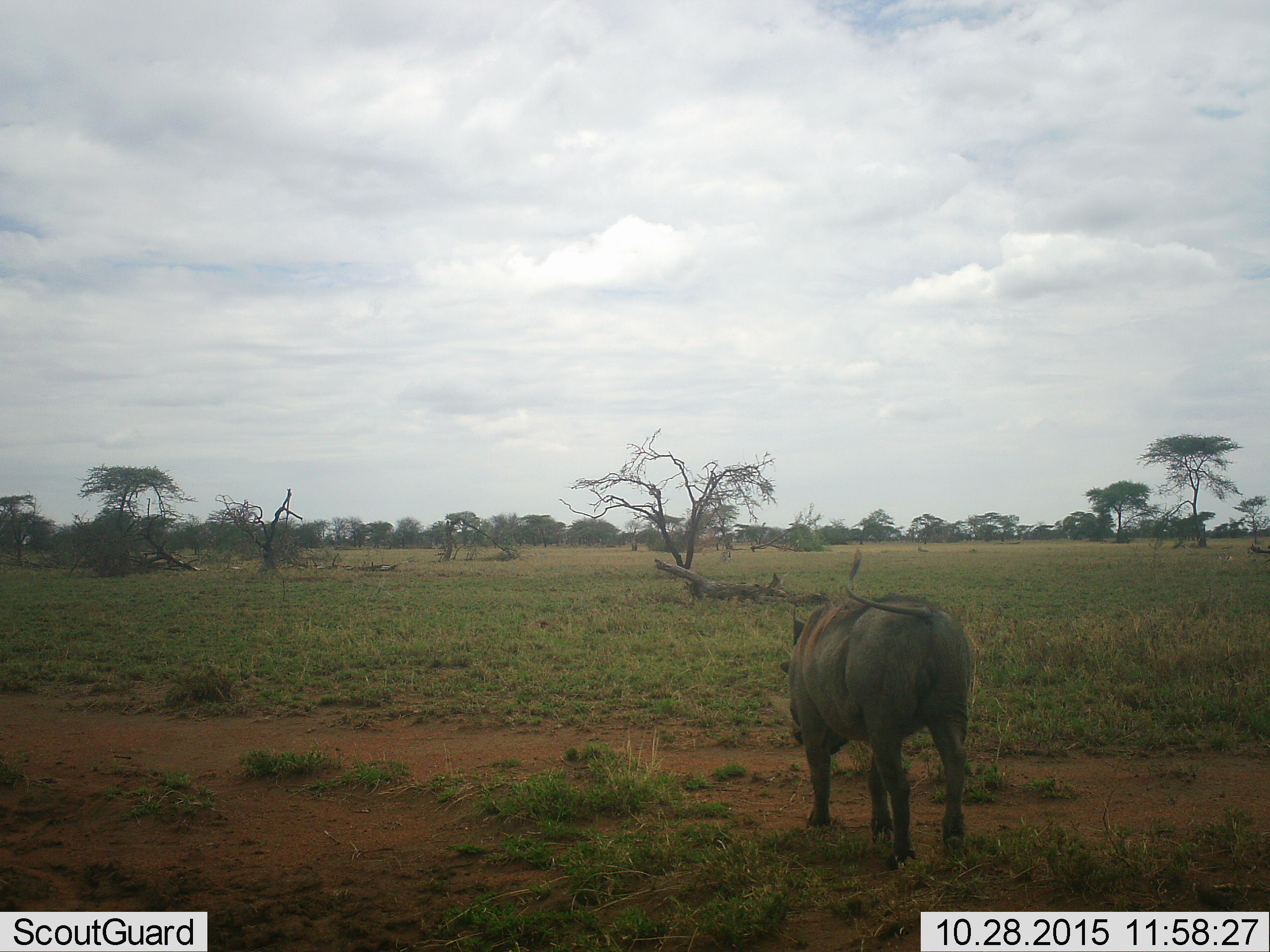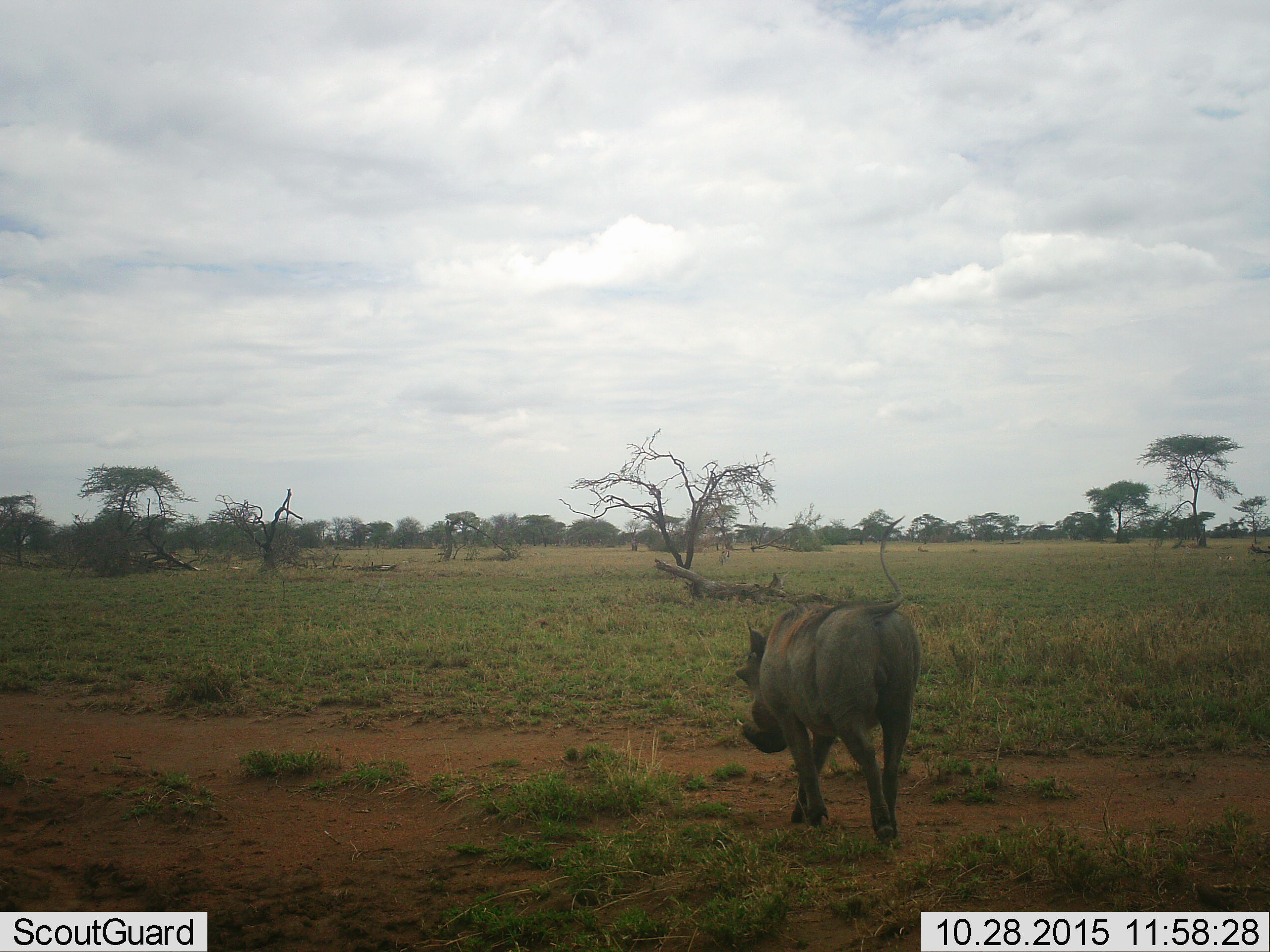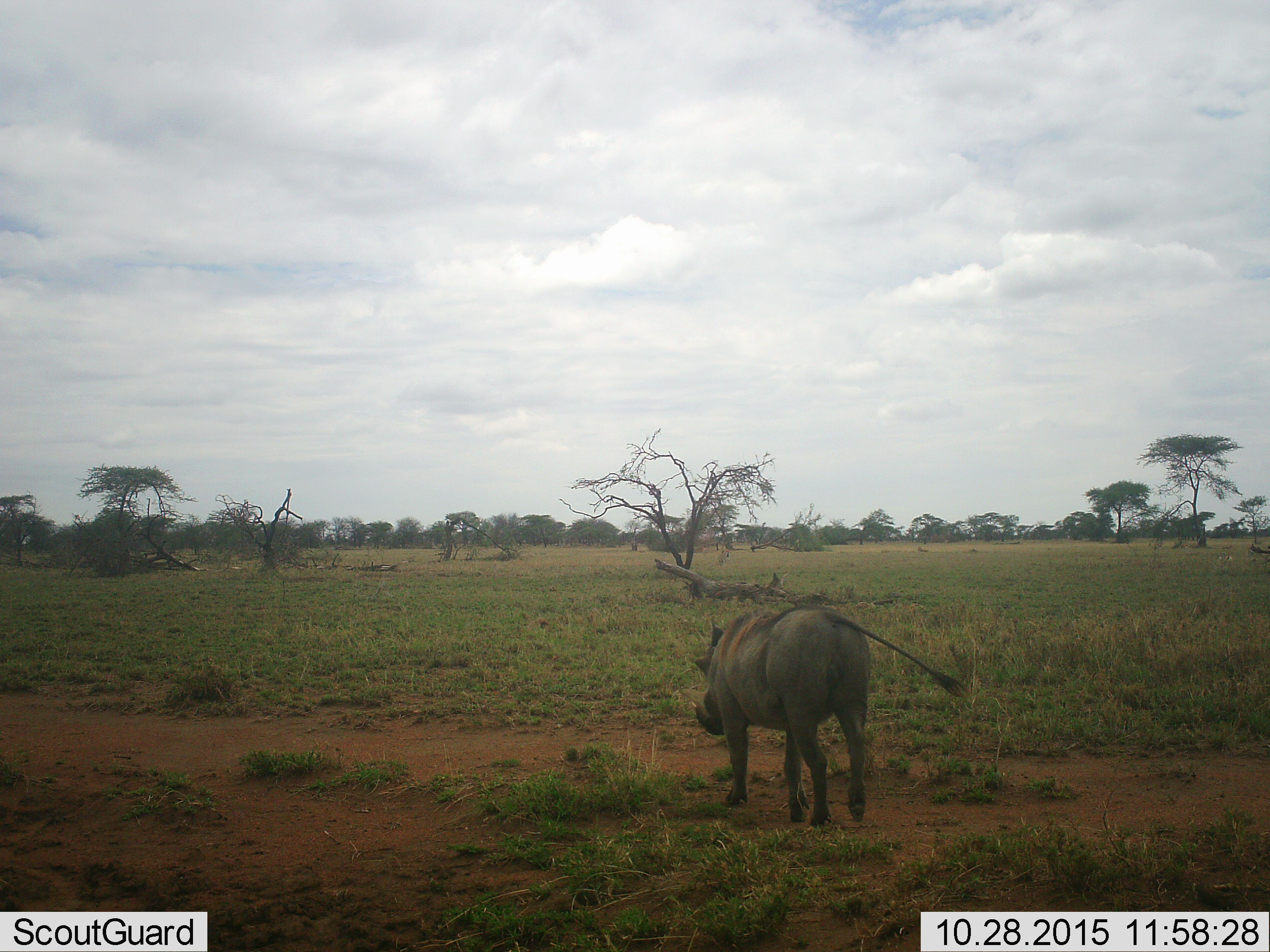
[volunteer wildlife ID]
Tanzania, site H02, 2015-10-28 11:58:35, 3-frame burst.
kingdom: Animalia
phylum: Chordata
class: Mammalia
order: Artiodactyla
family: Suidae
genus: Phacochoerus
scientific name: Phacochoerus africanus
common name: warthog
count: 1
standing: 10%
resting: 0%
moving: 90%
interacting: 0%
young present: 0%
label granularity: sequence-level